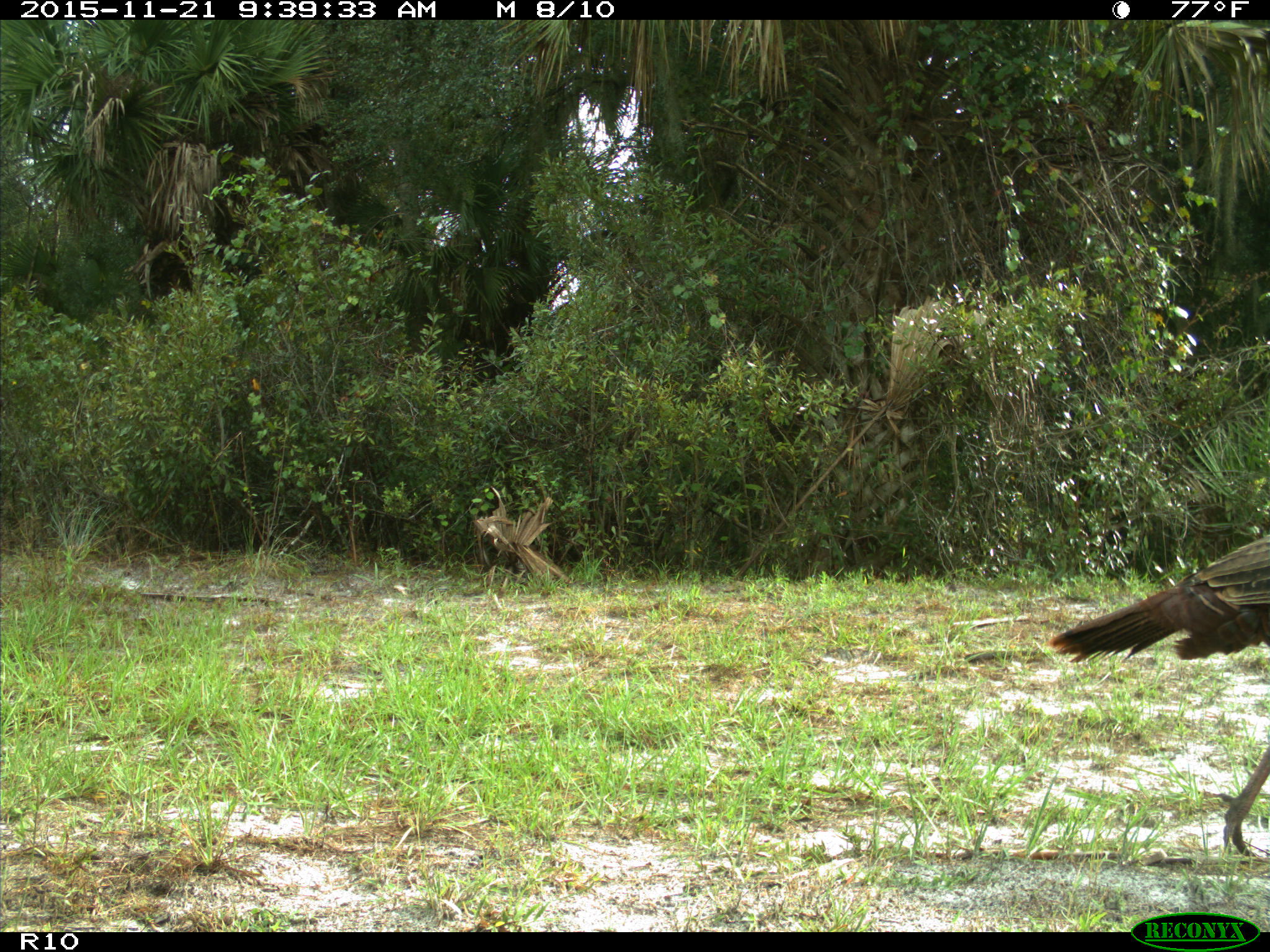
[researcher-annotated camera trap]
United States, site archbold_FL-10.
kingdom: Animalia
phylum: Chordata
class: Aves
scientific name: Aves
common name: birds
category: unidentified bird